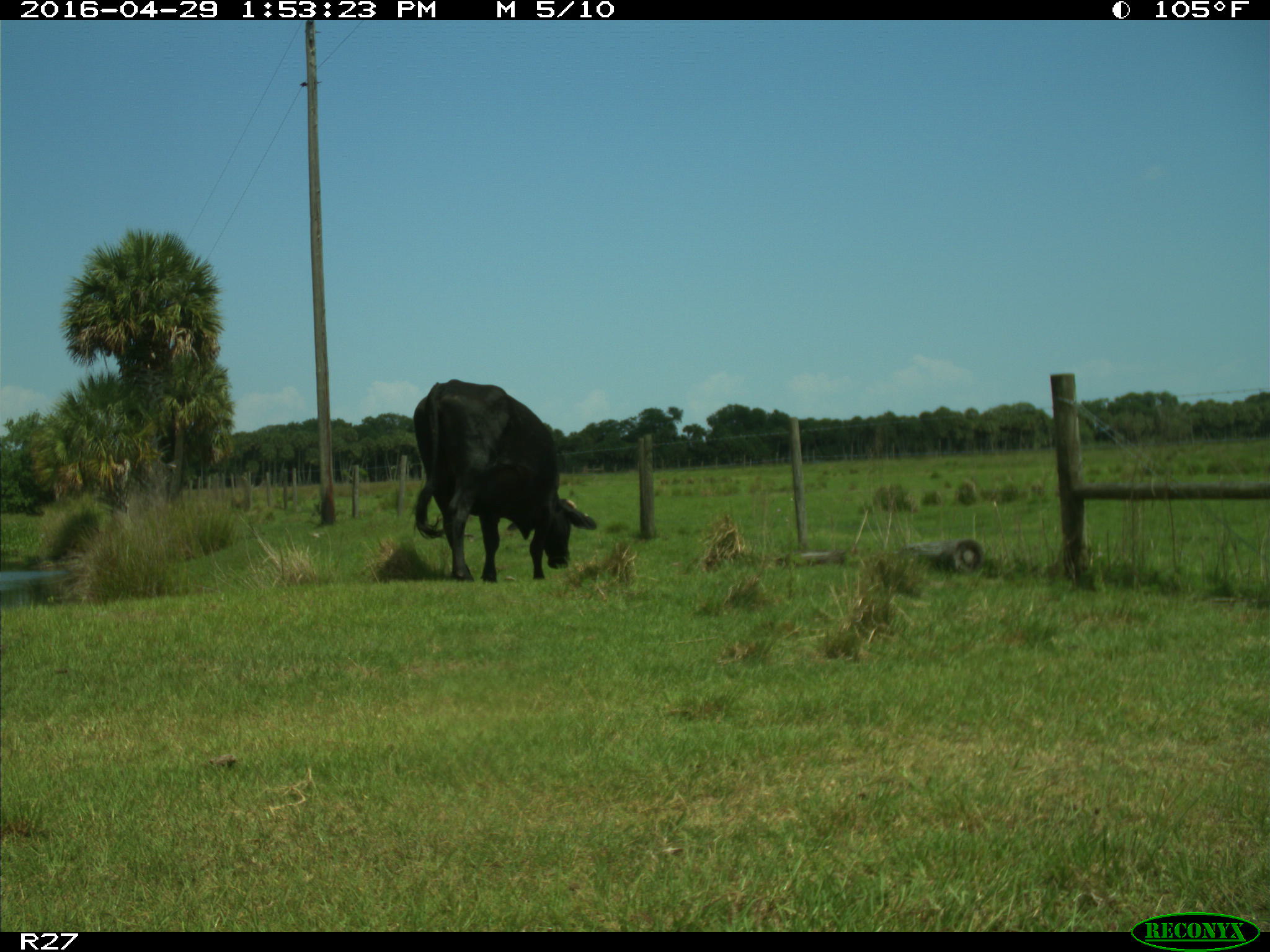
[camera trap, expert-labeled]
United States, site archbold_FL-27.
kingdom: Animalia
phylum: Chordata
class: Mammalia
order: Artiodactyla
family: Bovidae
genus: Bos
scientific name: Bos taurus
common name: domestic cow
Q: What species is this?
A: Bos taurus (domestic cow).